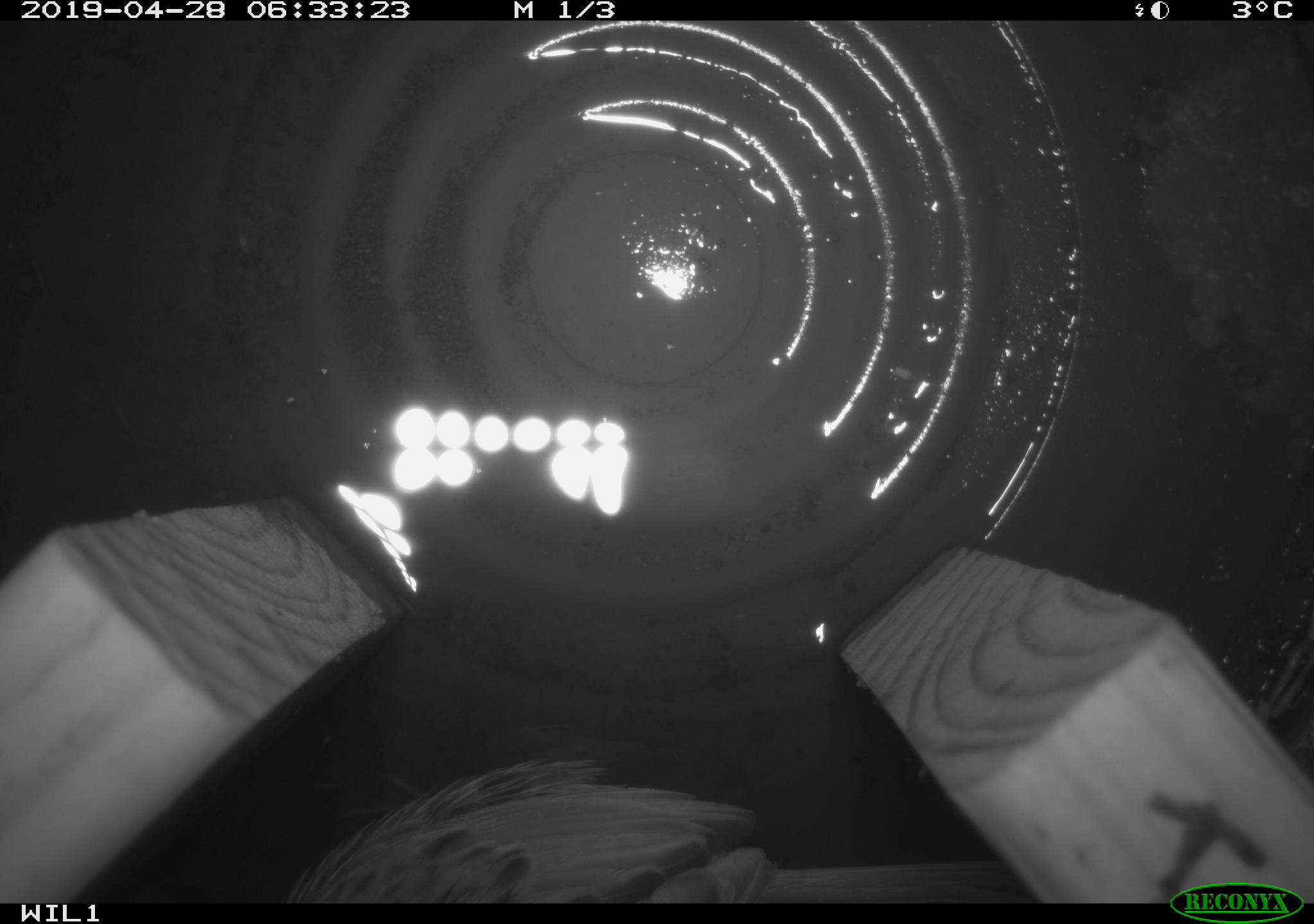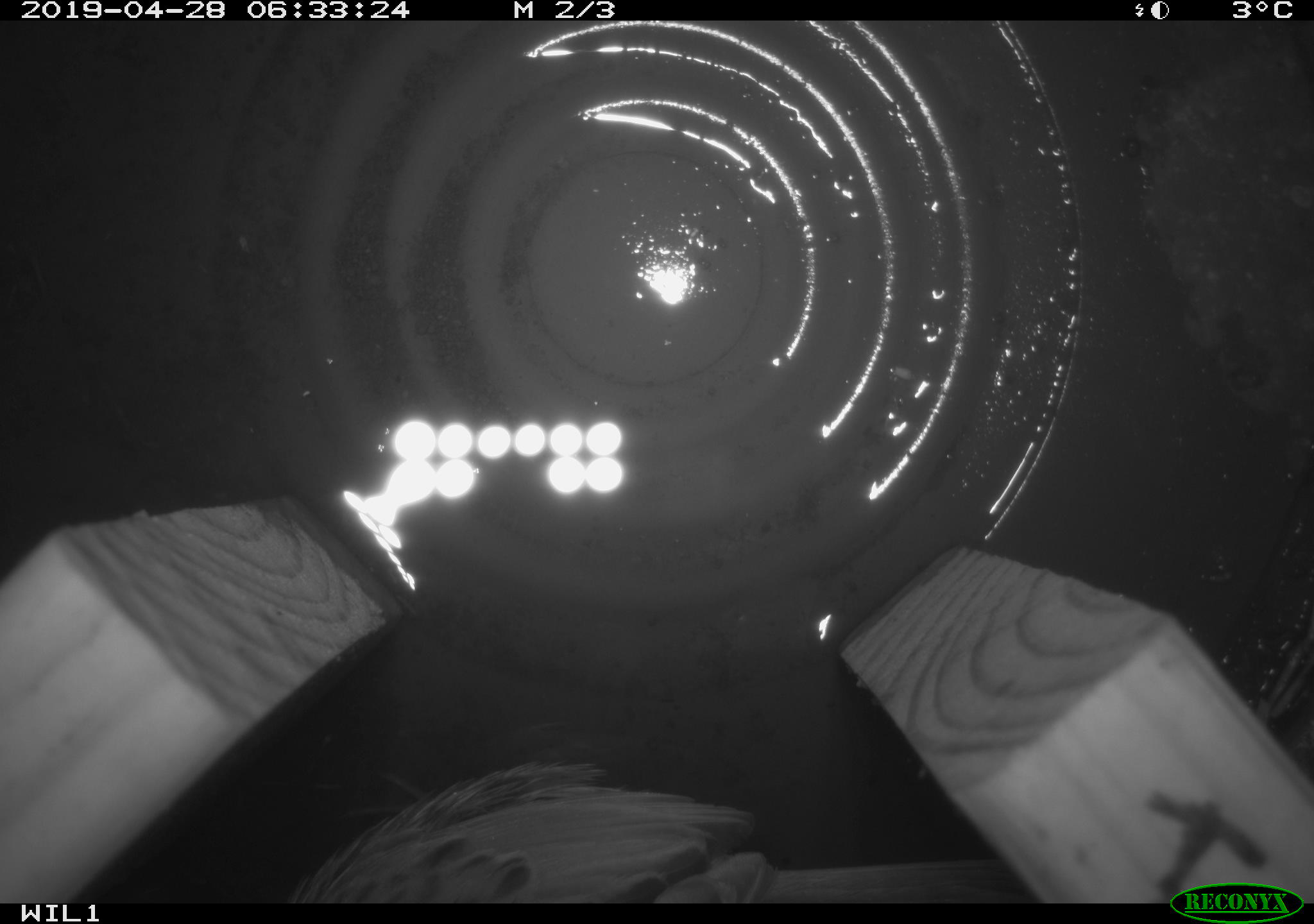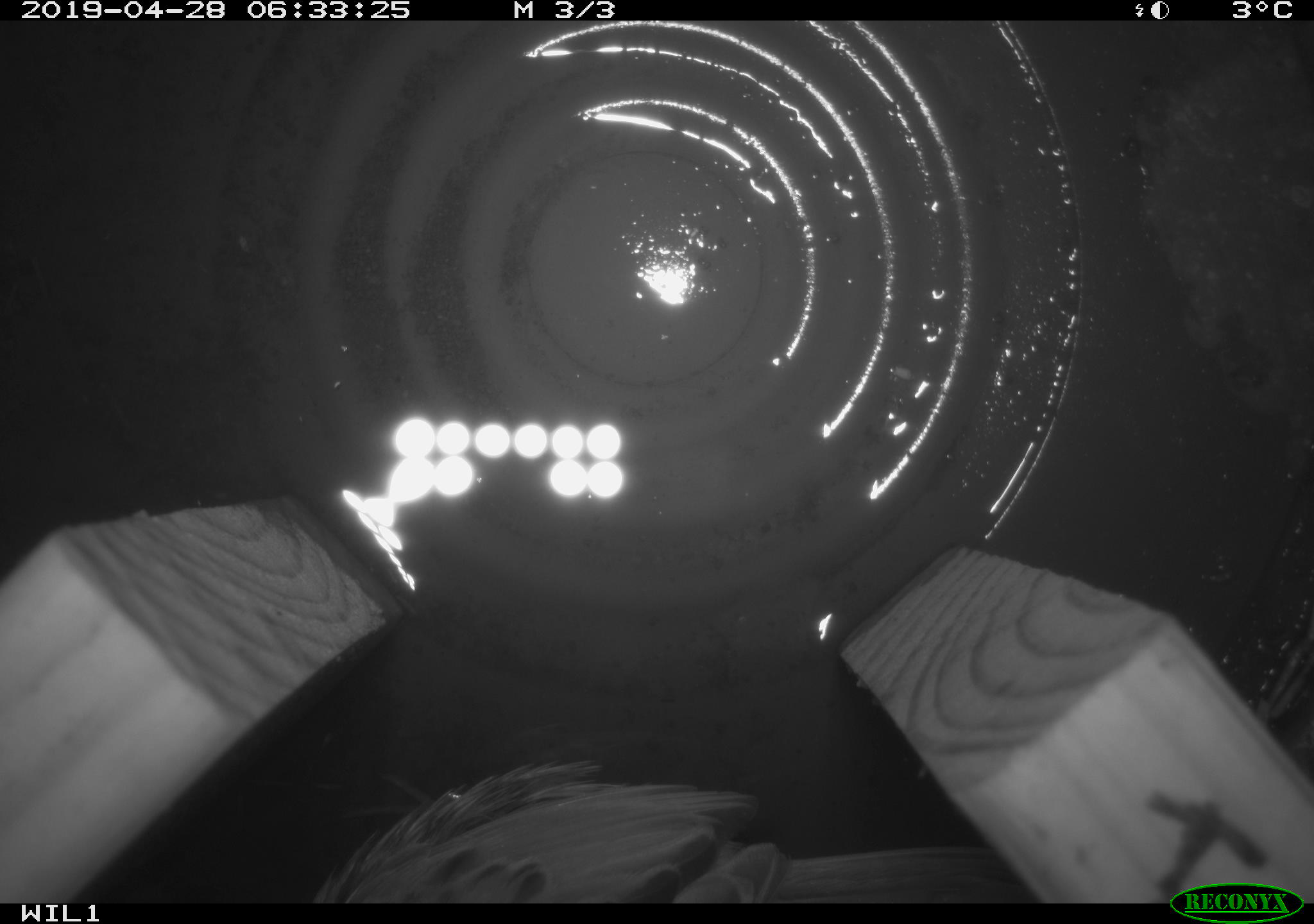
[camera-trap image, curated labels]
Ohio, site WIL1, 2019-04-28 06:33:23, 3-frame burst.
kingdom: Animalia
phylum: Chordata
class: Aves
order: Passeriformes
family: Passerellidae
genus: Melospiza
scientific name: Melospiza melodia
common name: song sparrow